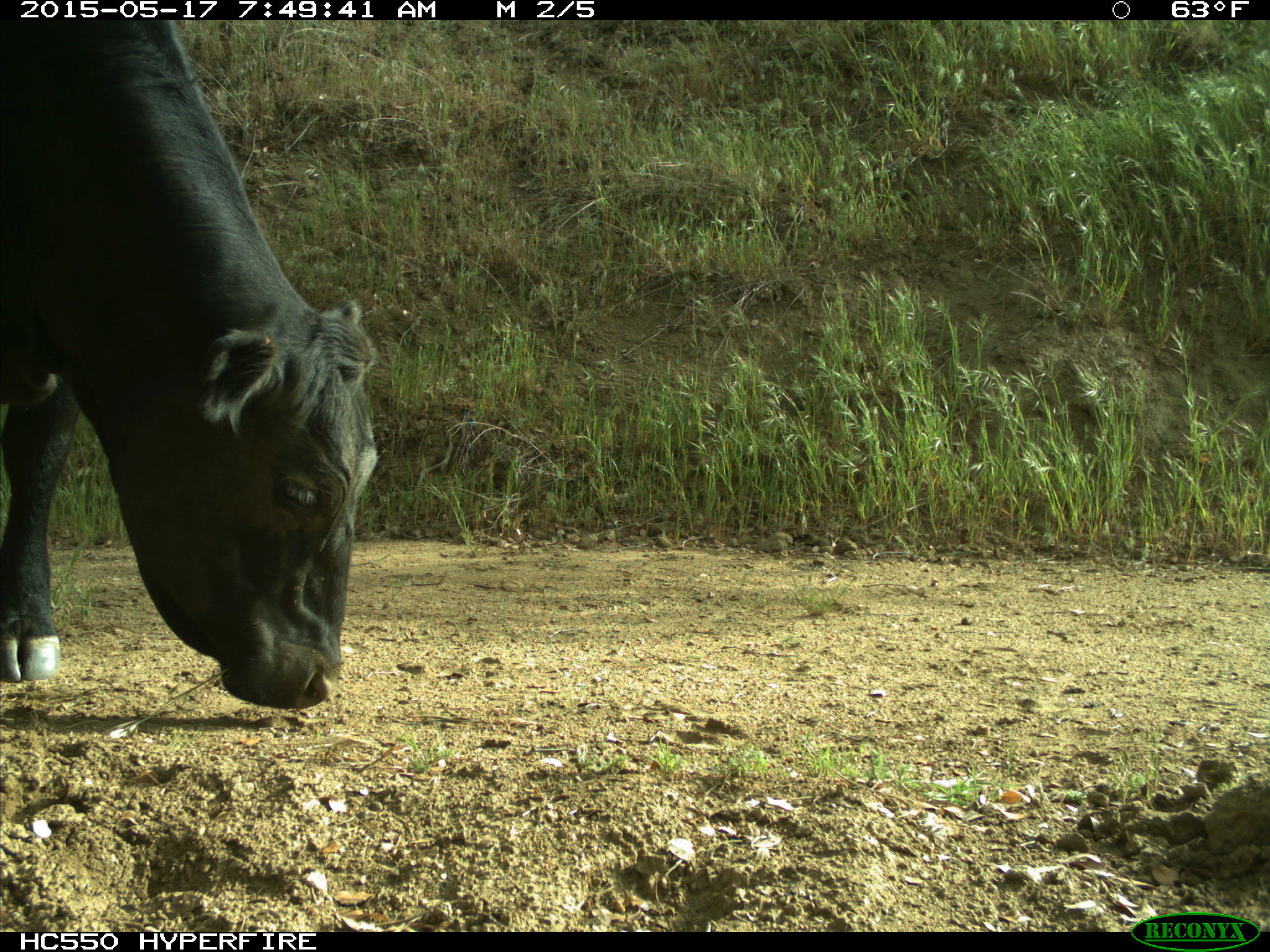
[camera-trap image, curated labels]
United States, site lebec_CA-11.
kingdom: Animalia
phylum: Chordata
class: Mammalia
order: Artiodactyla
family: Bovidae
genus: Bos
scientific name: Bos taurus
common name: domestic cow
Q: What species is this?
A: Bos taurus (domestic cow).